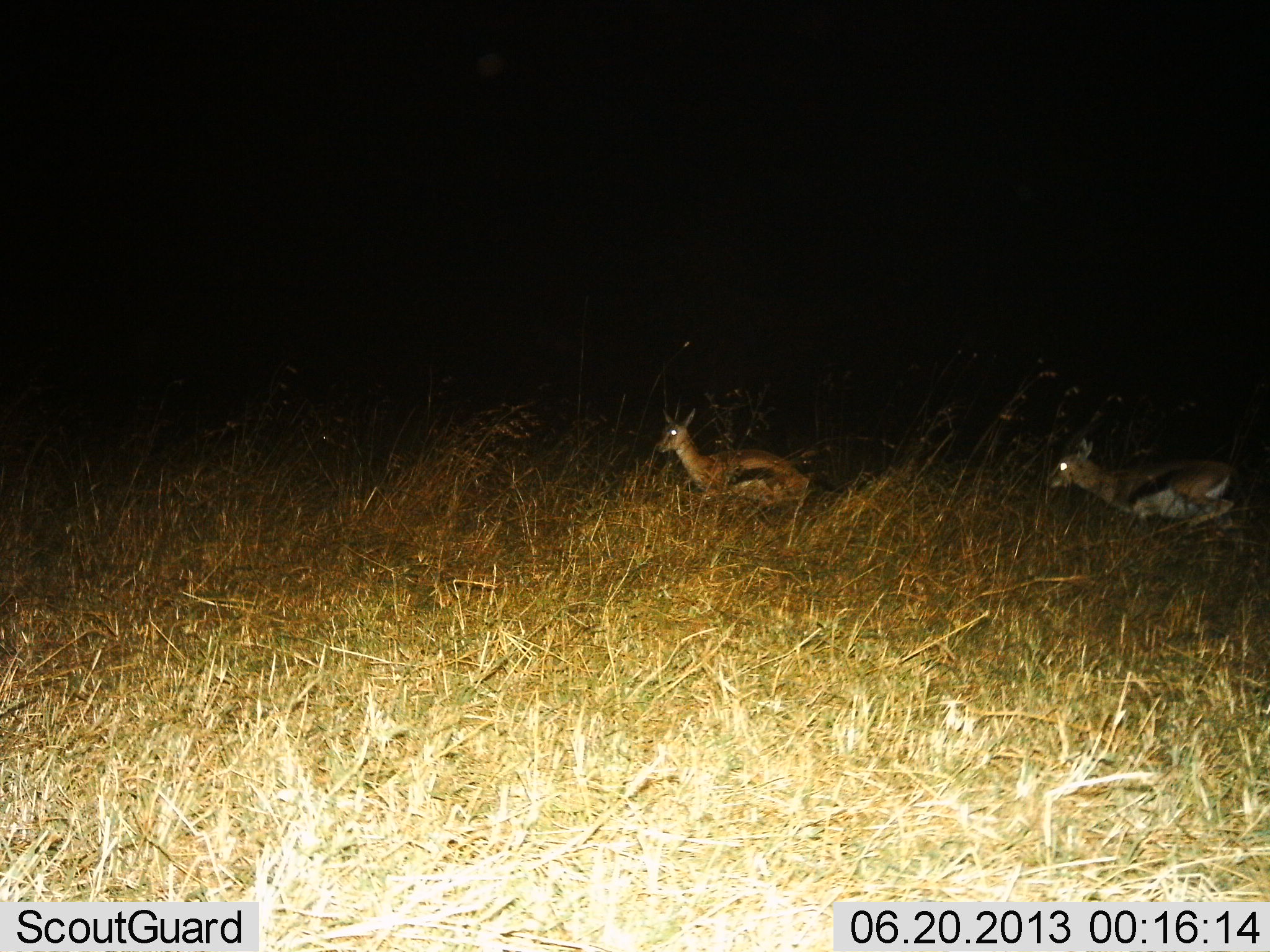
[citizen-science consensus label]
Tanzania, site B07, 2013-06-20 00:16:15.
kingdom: Animalia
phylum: Chordata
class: Mammalia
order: Artiodactyla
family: Bovidae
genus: Eudorcas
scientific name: Eudorcas thomsonii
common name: thomson's gazelle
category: gazellethomsons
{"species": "gazellethomsons (thomson's gazelle) (Eudorcas thomsonii)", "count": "2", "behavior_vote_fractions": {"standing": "14%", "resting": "21%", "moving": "66%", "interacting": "0%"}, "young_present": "0%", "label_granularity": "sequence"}